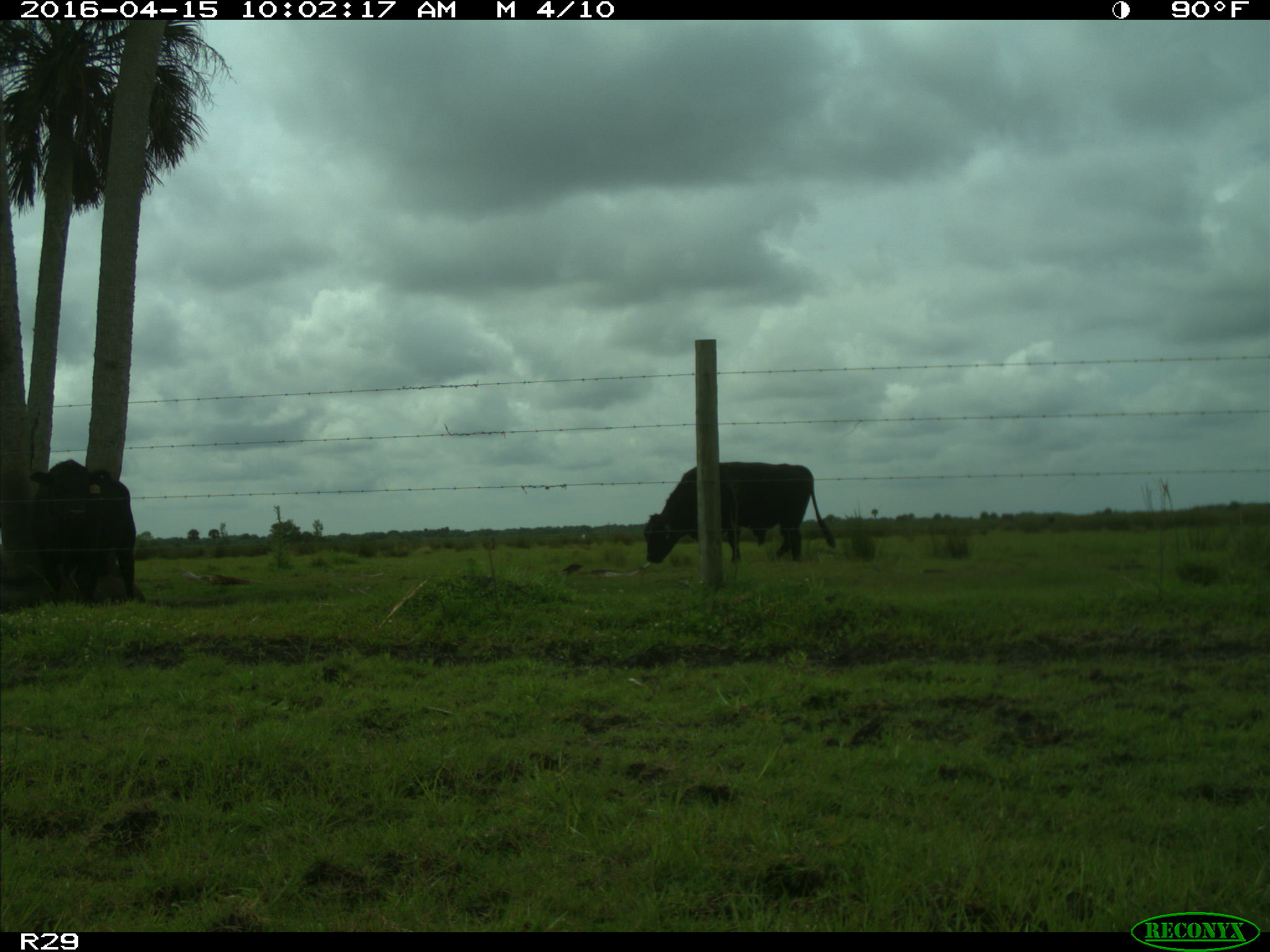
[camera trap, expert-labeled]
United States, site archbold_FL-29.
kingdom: Animalia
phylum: Chordata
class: Mammalia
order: Artiodactyla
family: Bovidae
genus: Bos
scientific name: Bos taurus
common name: domestic cow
Bos taurus (domestic cow).